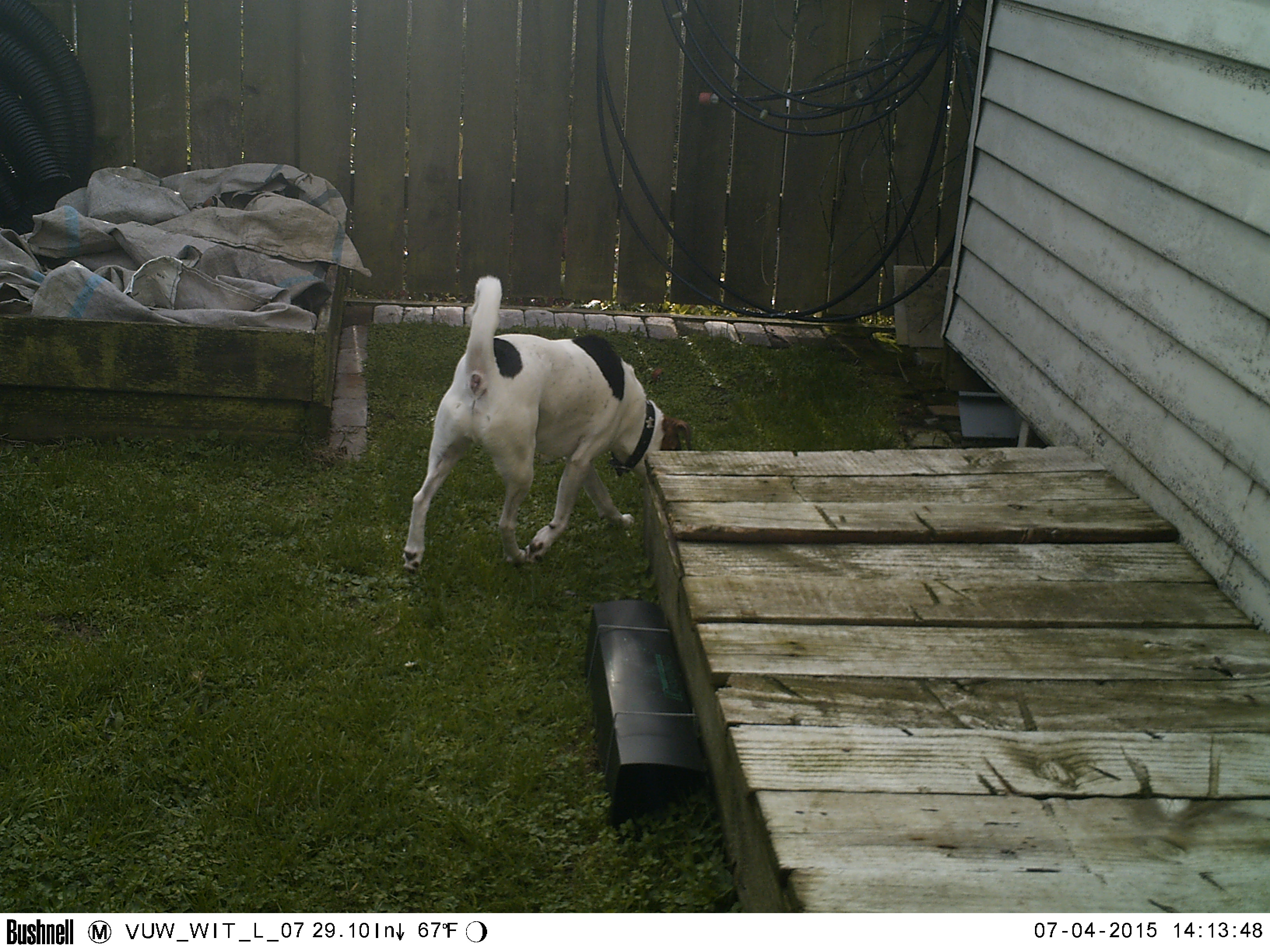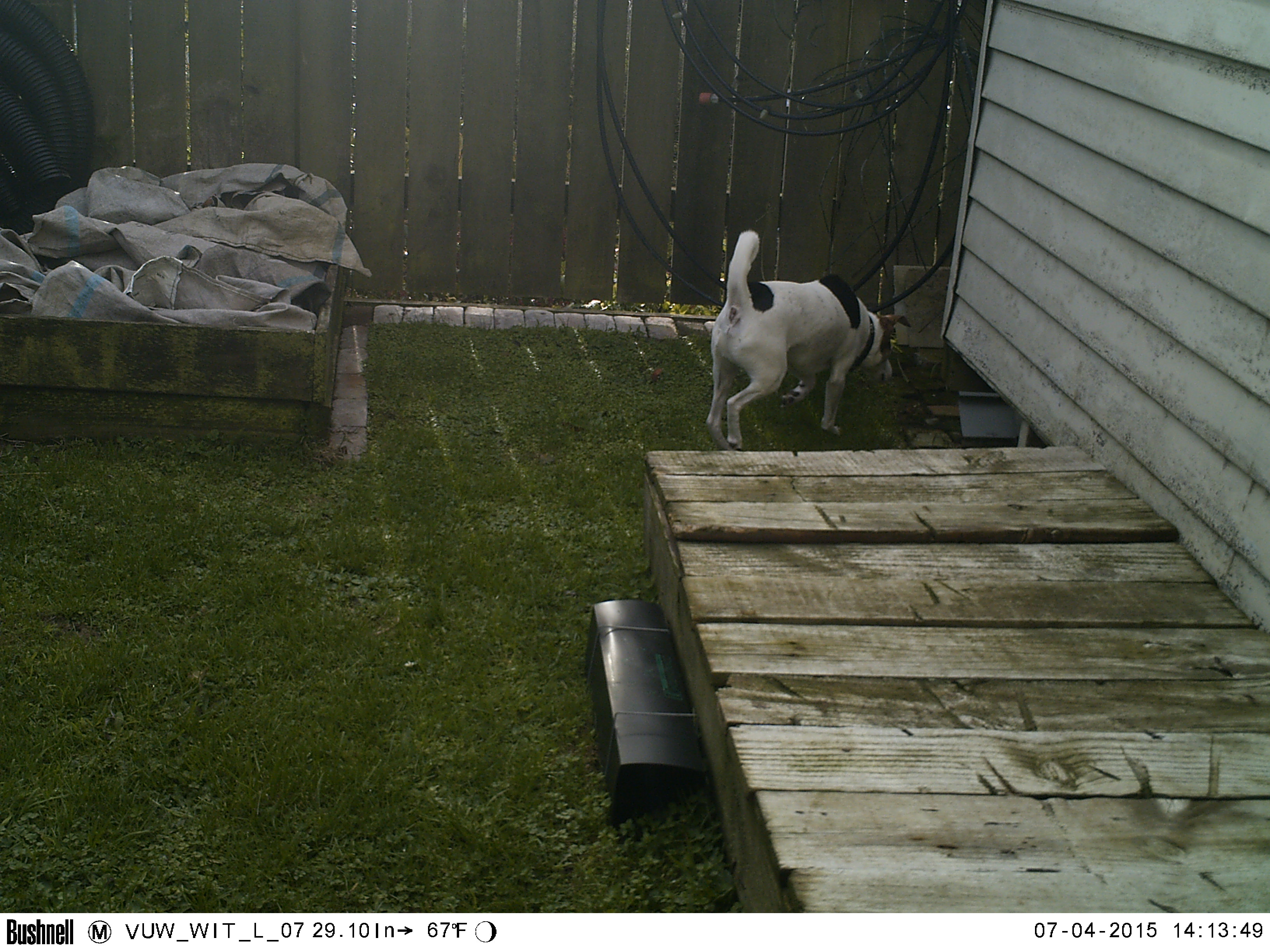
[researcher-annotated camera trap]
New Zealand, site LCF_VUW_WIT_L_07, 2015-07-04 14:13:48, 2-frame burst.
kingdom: Animalia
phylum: Chordata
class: Mammalia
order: Carnivora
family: Canidae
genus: Canis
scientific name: Canis familiaris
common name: domestic dog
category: dog